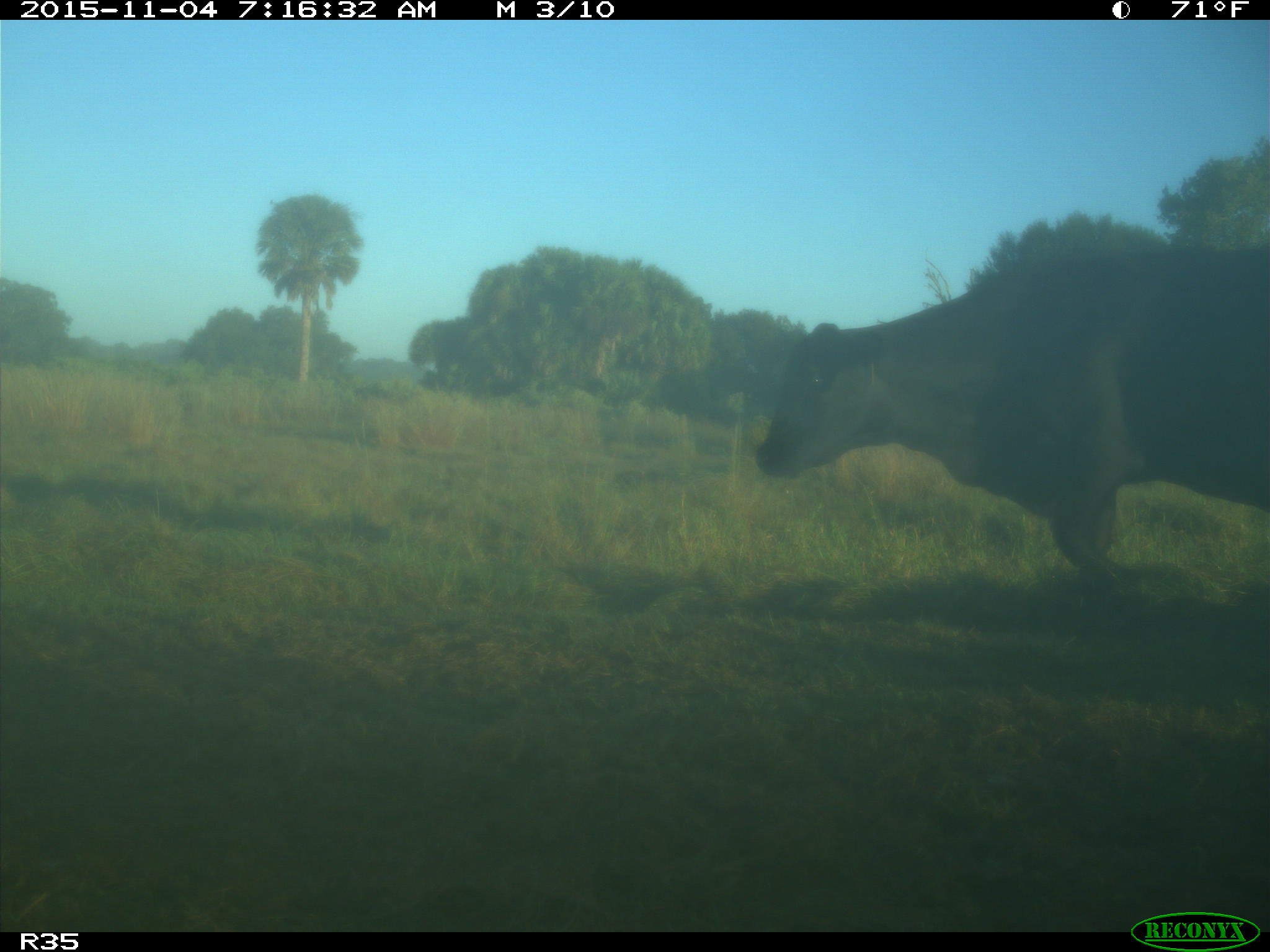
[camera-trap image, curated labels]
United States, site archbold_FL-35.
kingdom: Animalia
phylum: Chordata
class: Mammalia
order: Artiodactyla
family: Bovidae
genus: Bos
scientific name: Bos taurus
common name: domestic cow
Bos taurus (domestic cow).